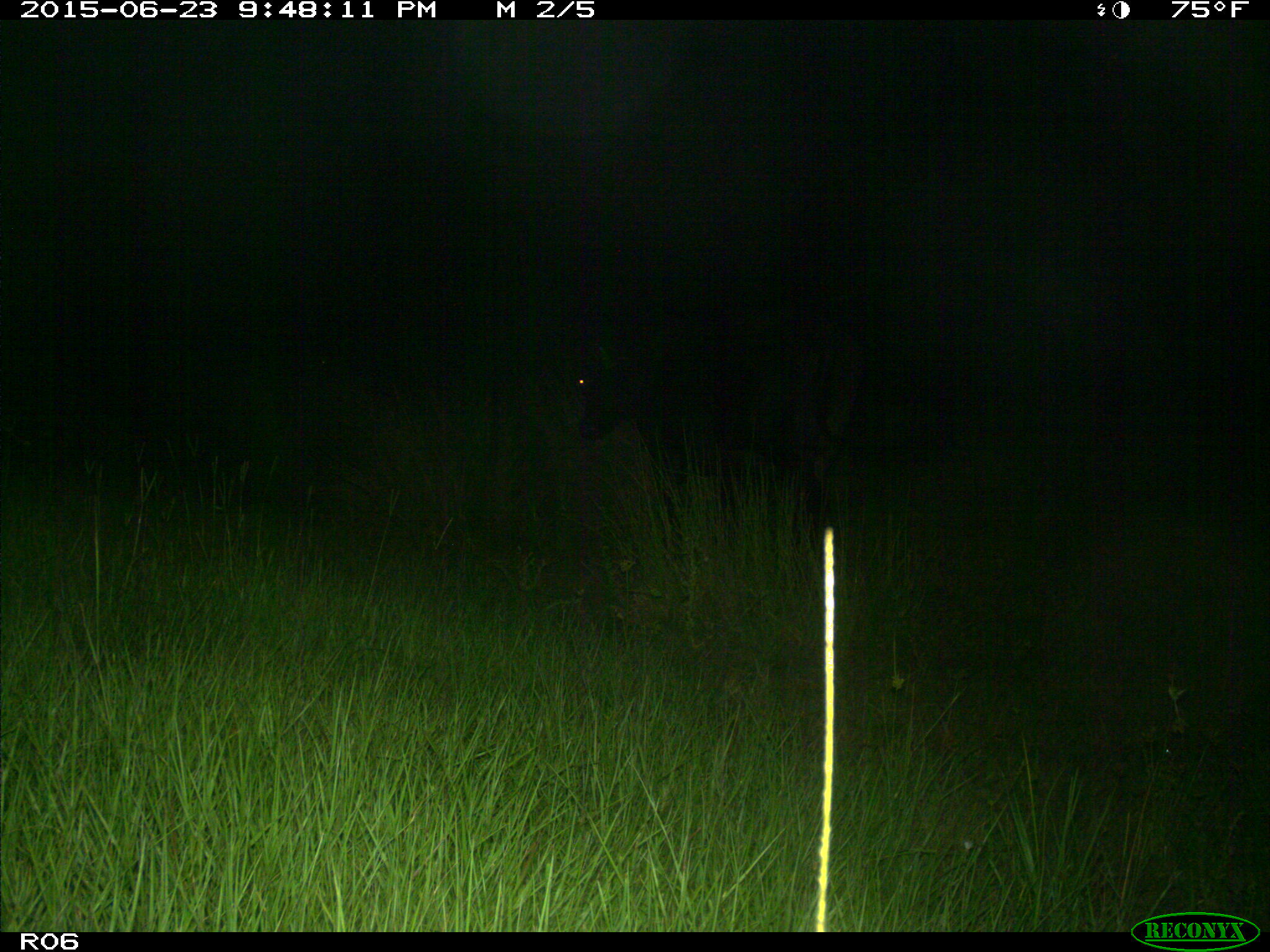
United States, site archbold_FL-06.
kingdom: Animalia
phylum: Chordata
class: Mammalia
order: Artiodactyla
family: Bovidae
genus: Bos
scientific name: Bos taurus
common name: domestic cow